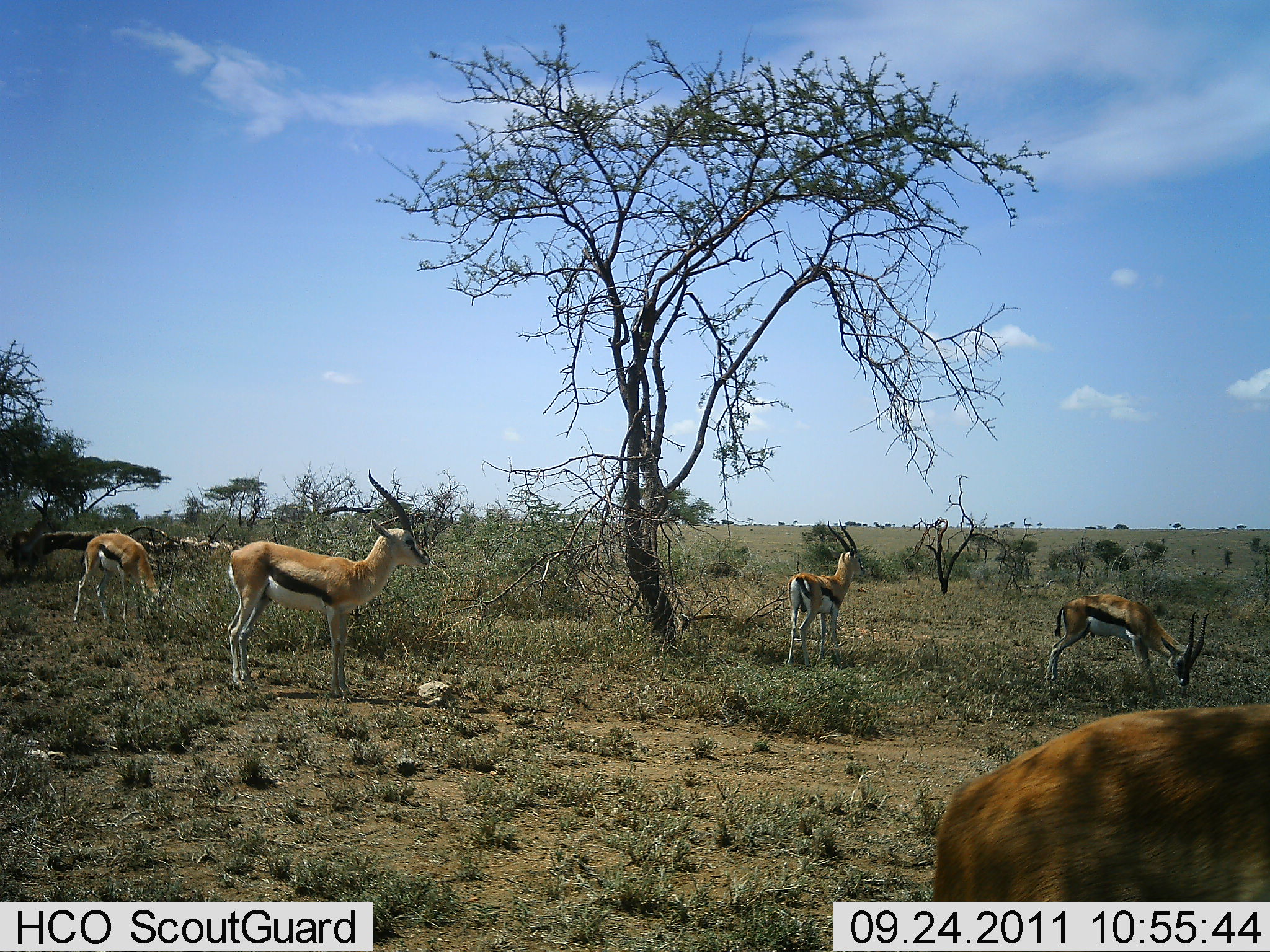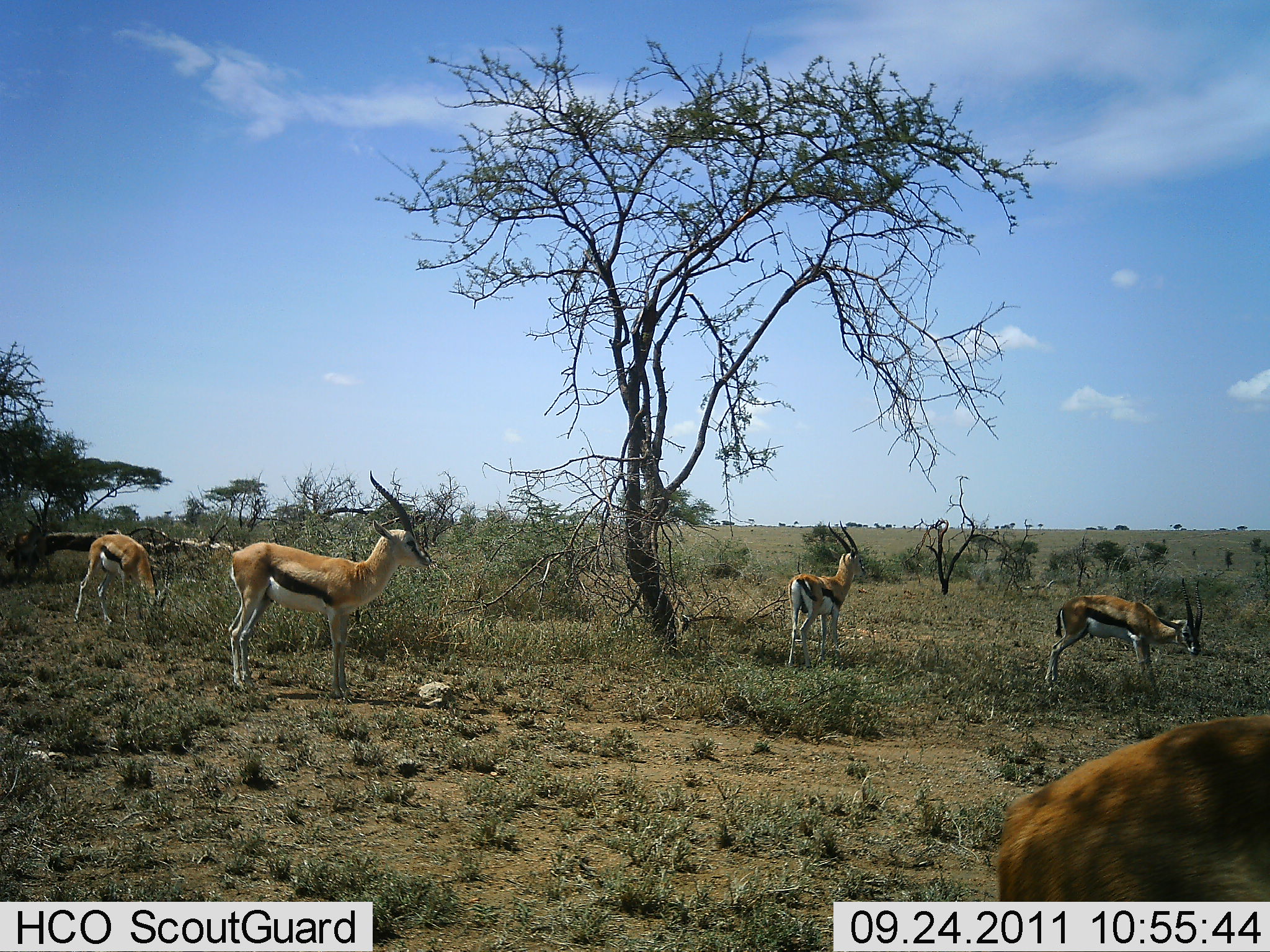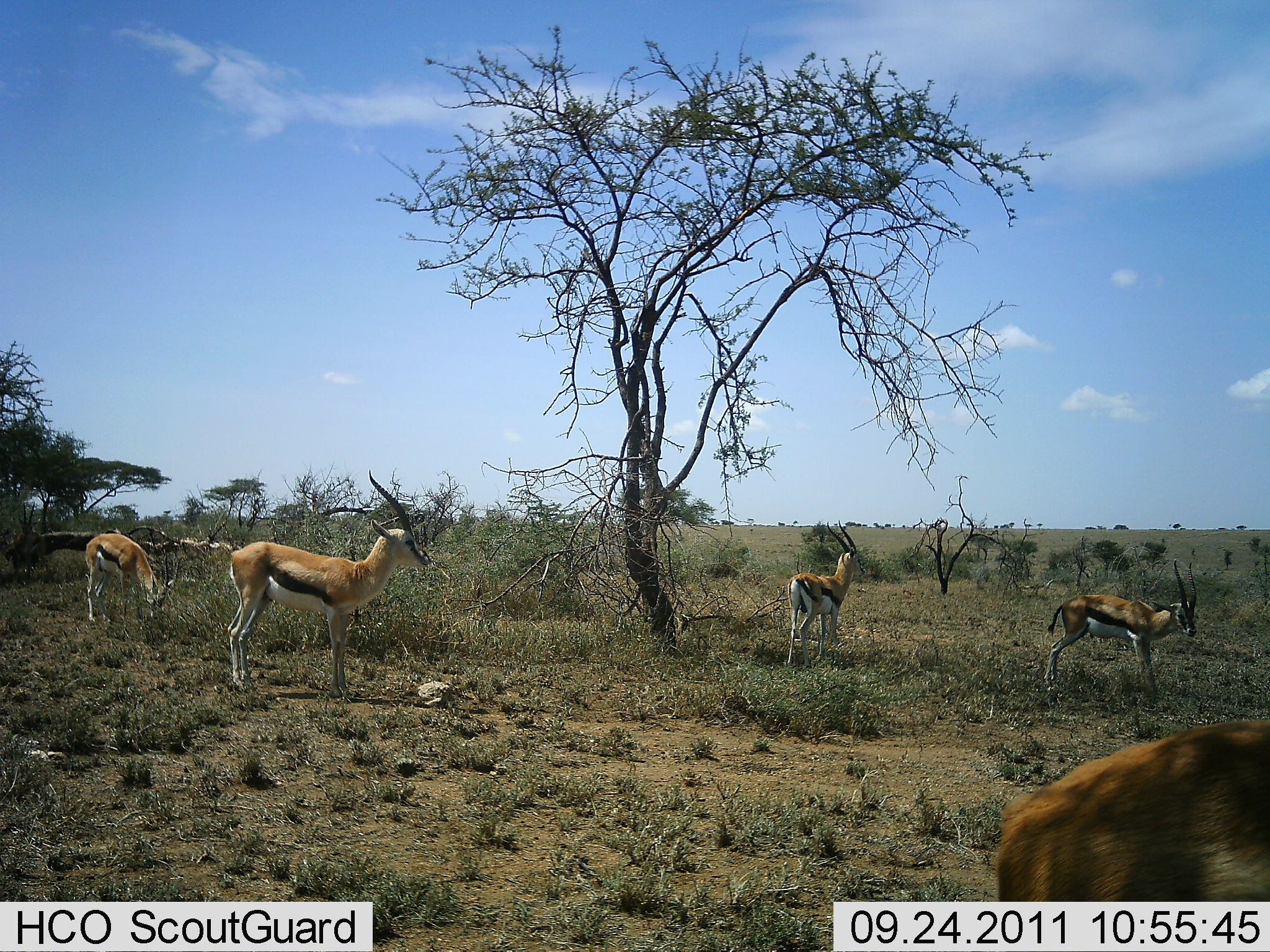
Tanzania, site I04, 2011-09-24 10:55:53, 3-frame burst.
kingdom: Animalia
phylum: Chordata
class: Mammalia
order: Artiodactyla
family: Bovidae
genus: Eudorcas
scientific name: Eudorcas thomsonii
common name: thomson's gazelle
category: gazellethomsons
Gazellethomsons (thomson's gazelle) (Eudorcas thomsonii), count 6. Behavior (volunteer vote fractions): standing 71%, resting 7%, moving 14%, interacting 0%. Young present (vote fraction): 0%. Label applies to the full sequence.